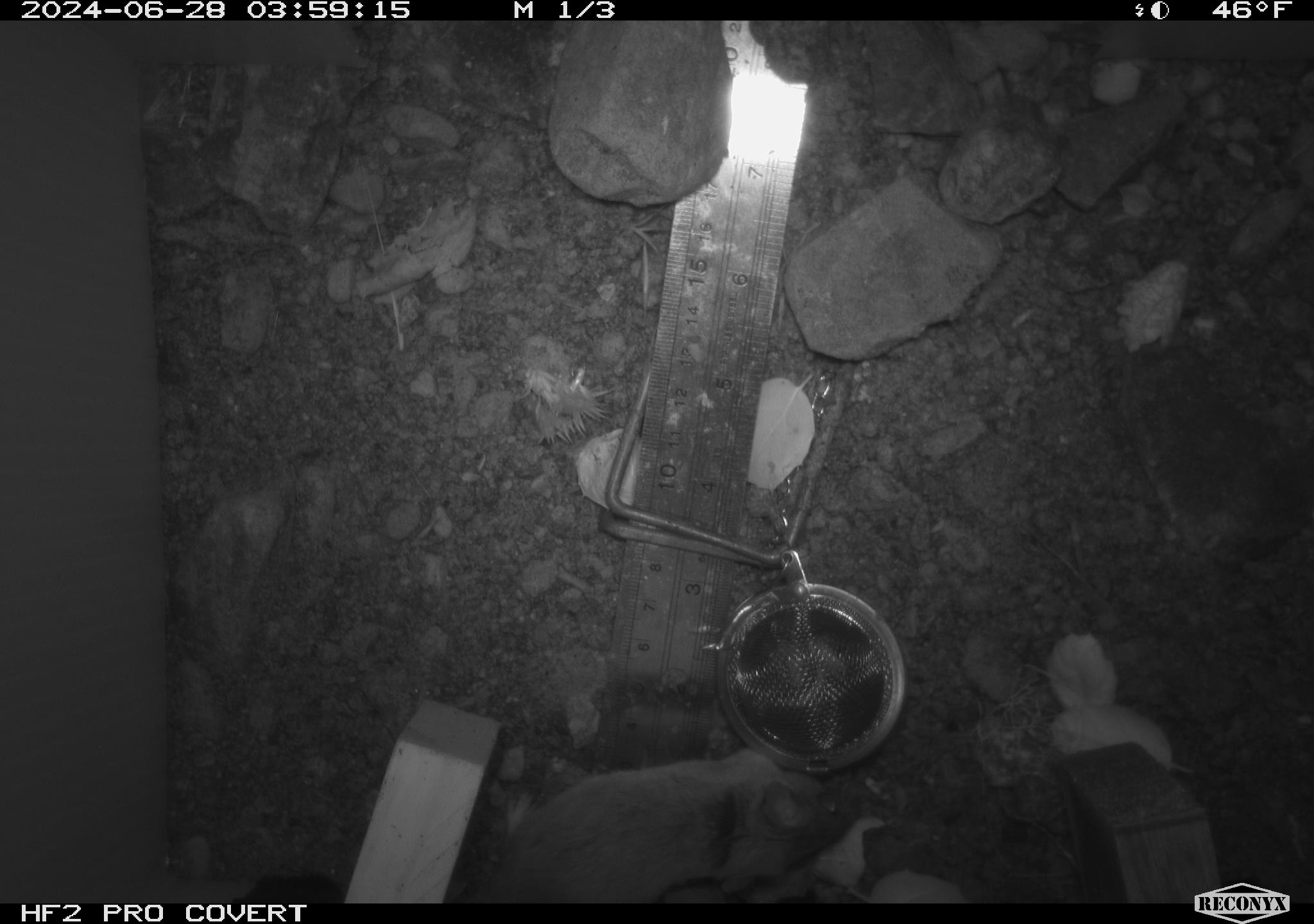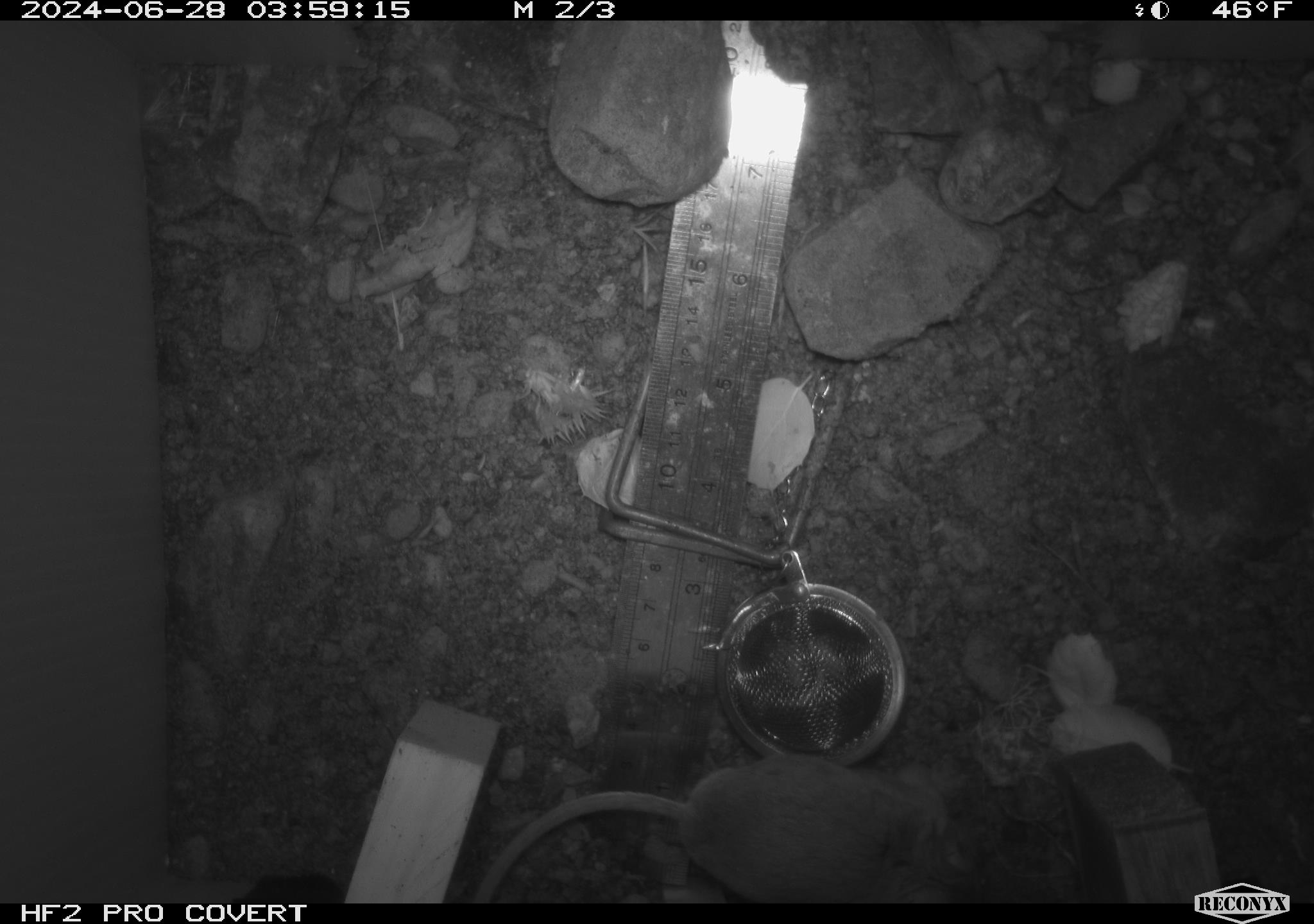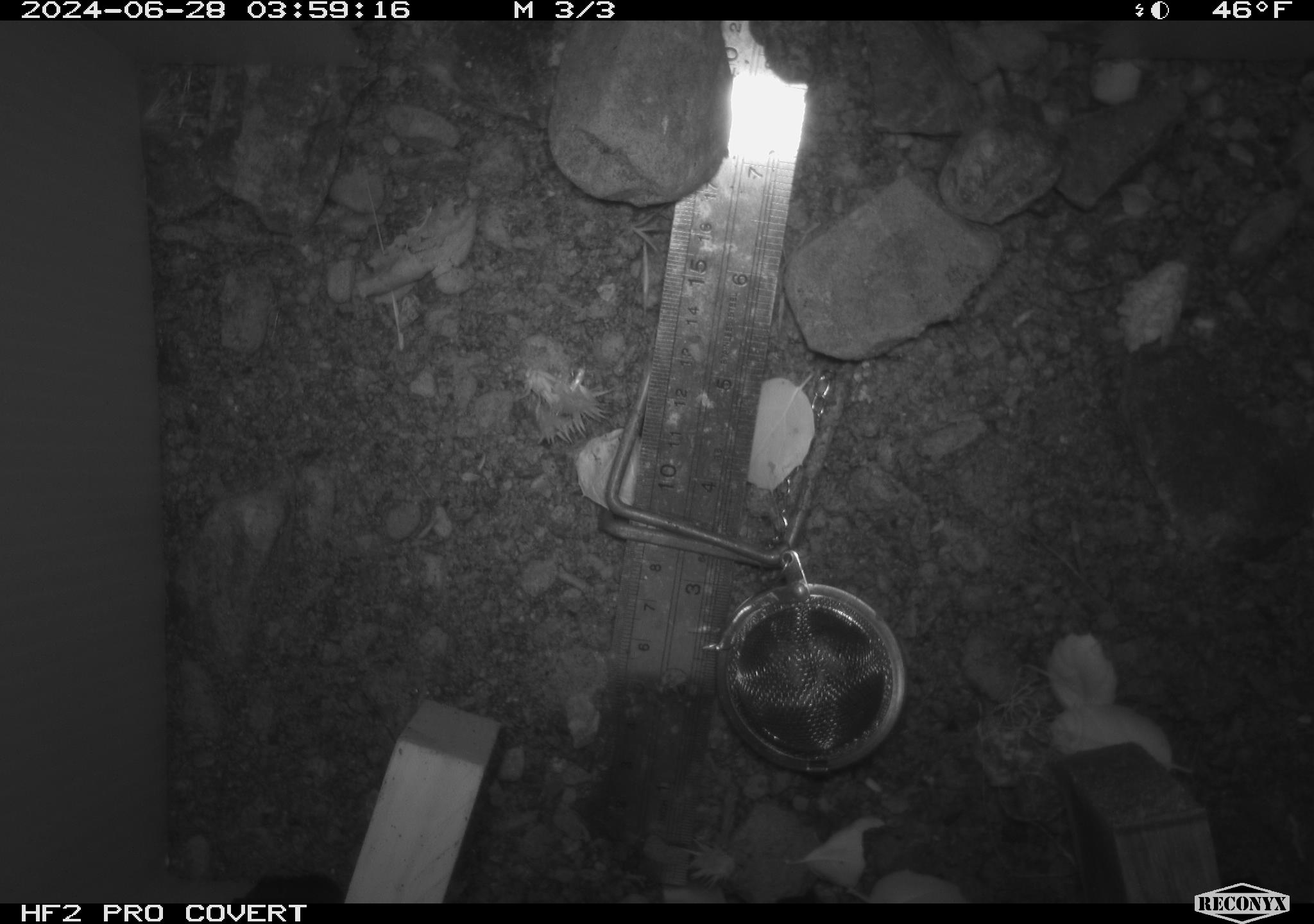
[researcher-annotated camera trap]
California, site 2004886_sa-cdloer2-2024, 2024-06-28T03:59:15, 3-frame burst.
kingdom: Animalia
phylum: Chordata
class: Mammalia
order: Rodentia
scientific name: Rodentia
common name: mouse species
Mouse species (Rodentia).